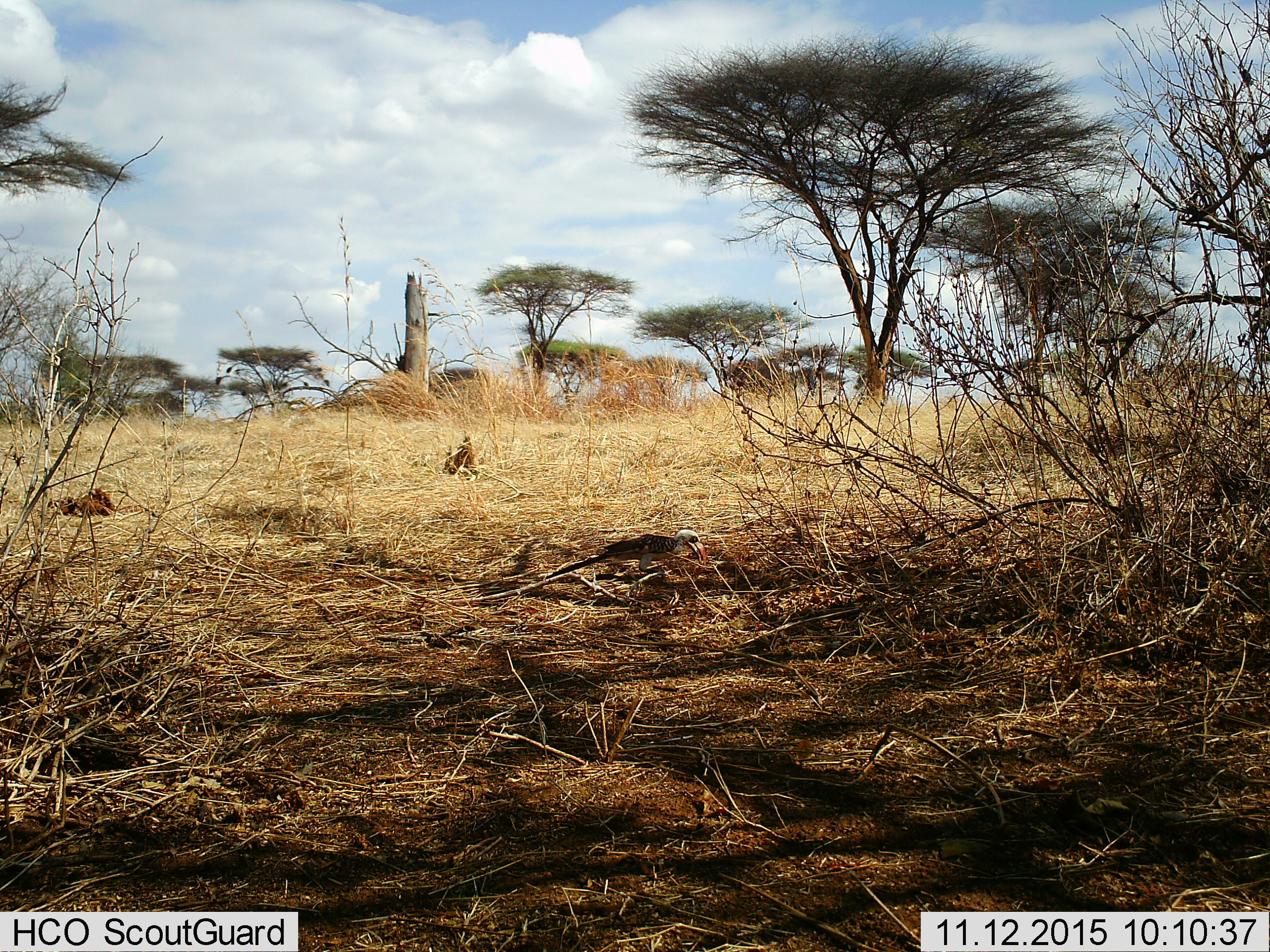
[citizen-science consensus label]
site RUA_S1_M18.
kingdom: Animalia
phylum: Chordata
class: Aves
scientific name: Aves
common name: bird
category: birdother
Birdother (bird) (Aves), count 1. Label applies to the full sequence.